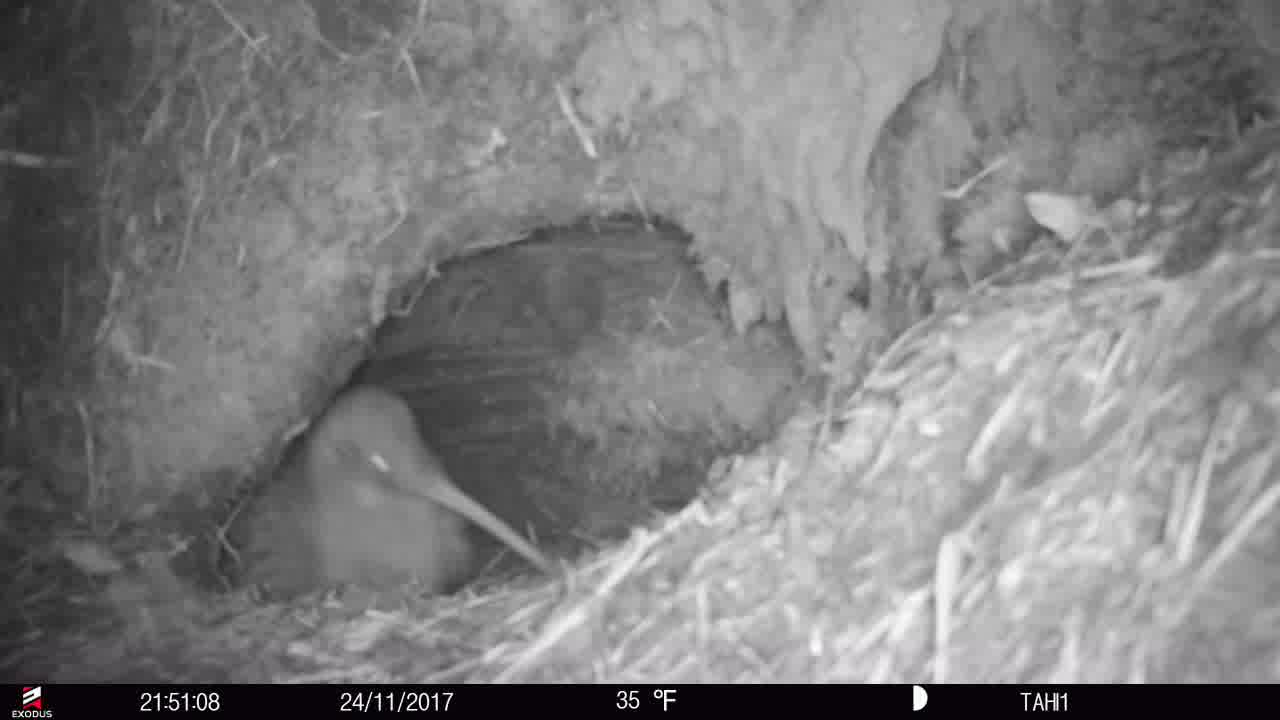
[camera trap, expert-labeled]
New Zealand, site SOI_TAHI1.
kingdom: Animalia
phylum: Chordata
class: Aves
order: Apterygiformes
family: Apterygidae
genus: Apteryx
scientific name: Apteryx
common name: kiwi